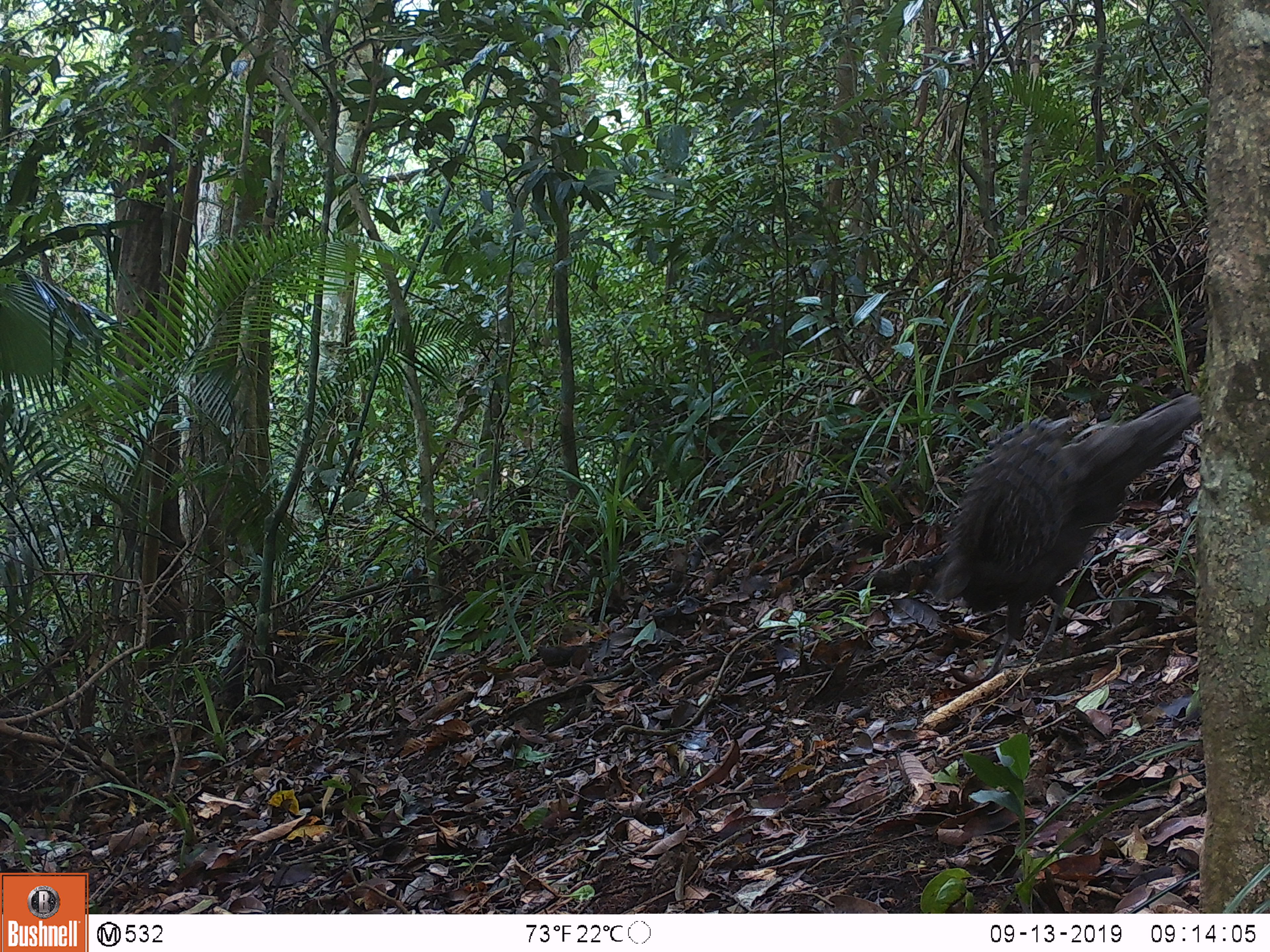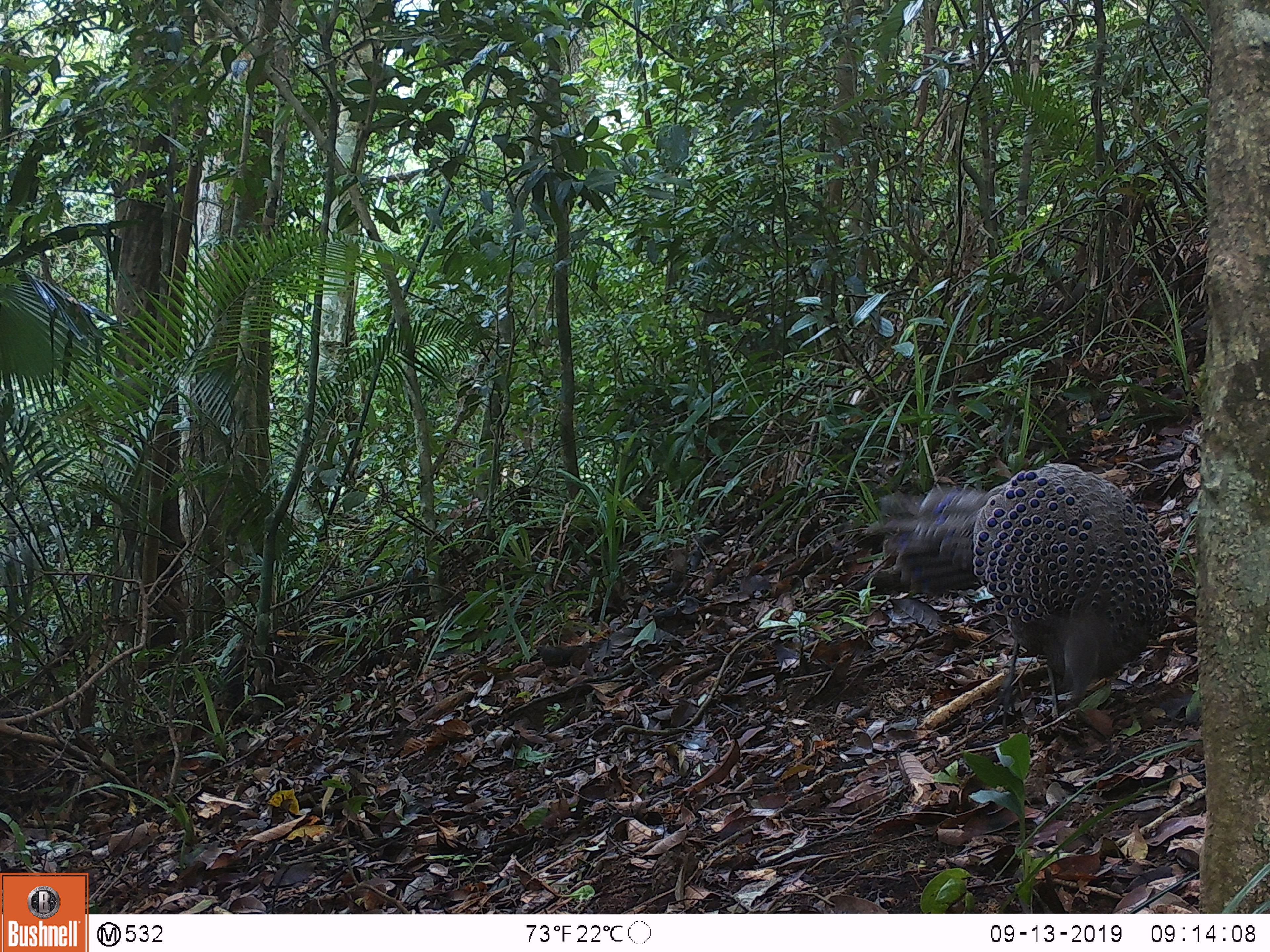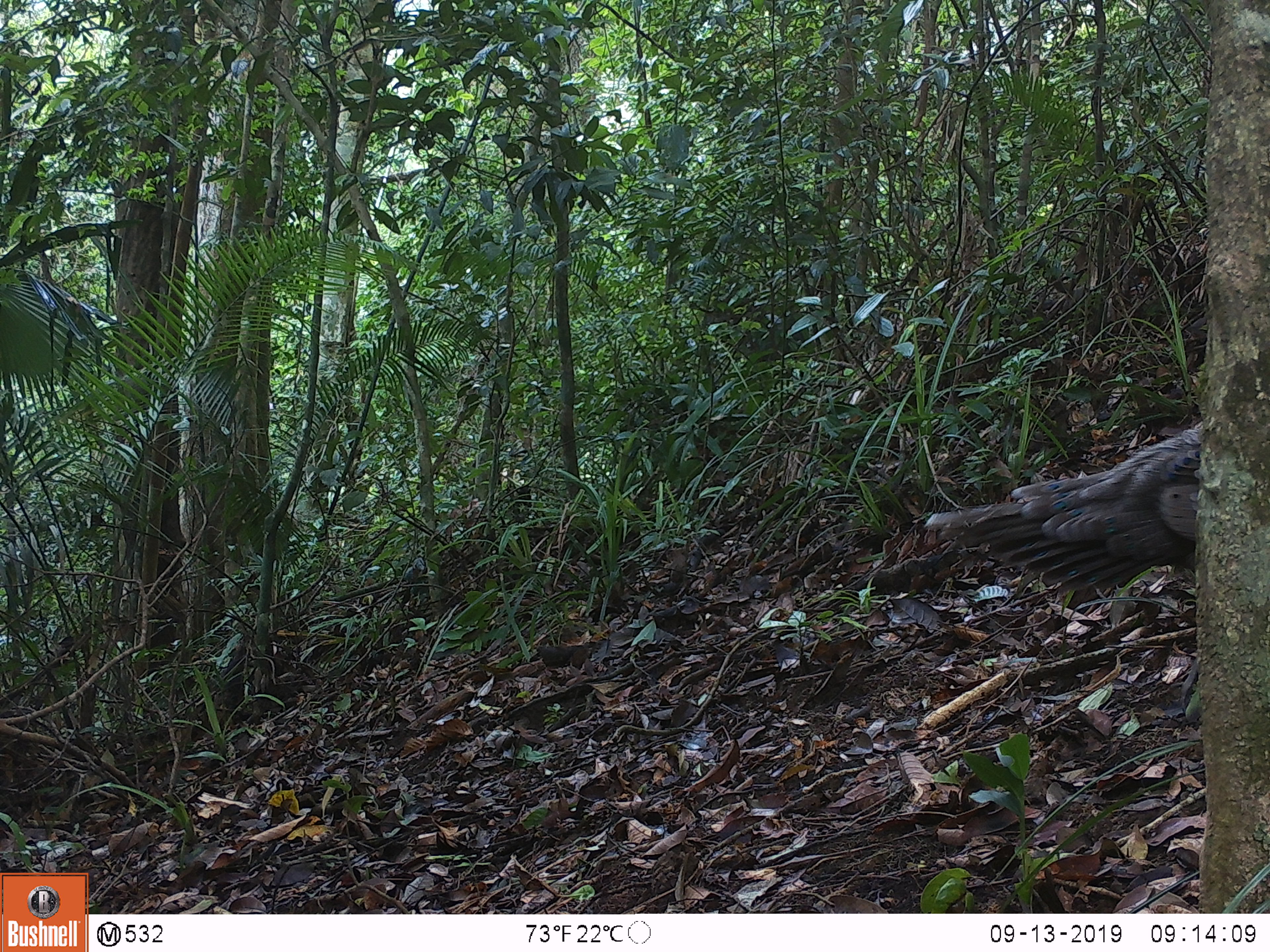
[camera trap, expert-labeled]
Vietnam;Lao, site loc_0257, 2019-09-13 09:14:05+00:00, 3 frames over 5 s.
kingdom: Animalia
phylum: Chordata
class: Aves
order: Galliformes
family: Phasianidae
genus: Polyplectron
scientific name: Polyplectron bicalcaratum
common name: gray peacock-pheasant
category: grey peacock pheasant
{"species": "grey peacock pheasant (gray peacock-pheasant) (Polyplectron bicalcaratum)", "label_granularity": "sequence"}